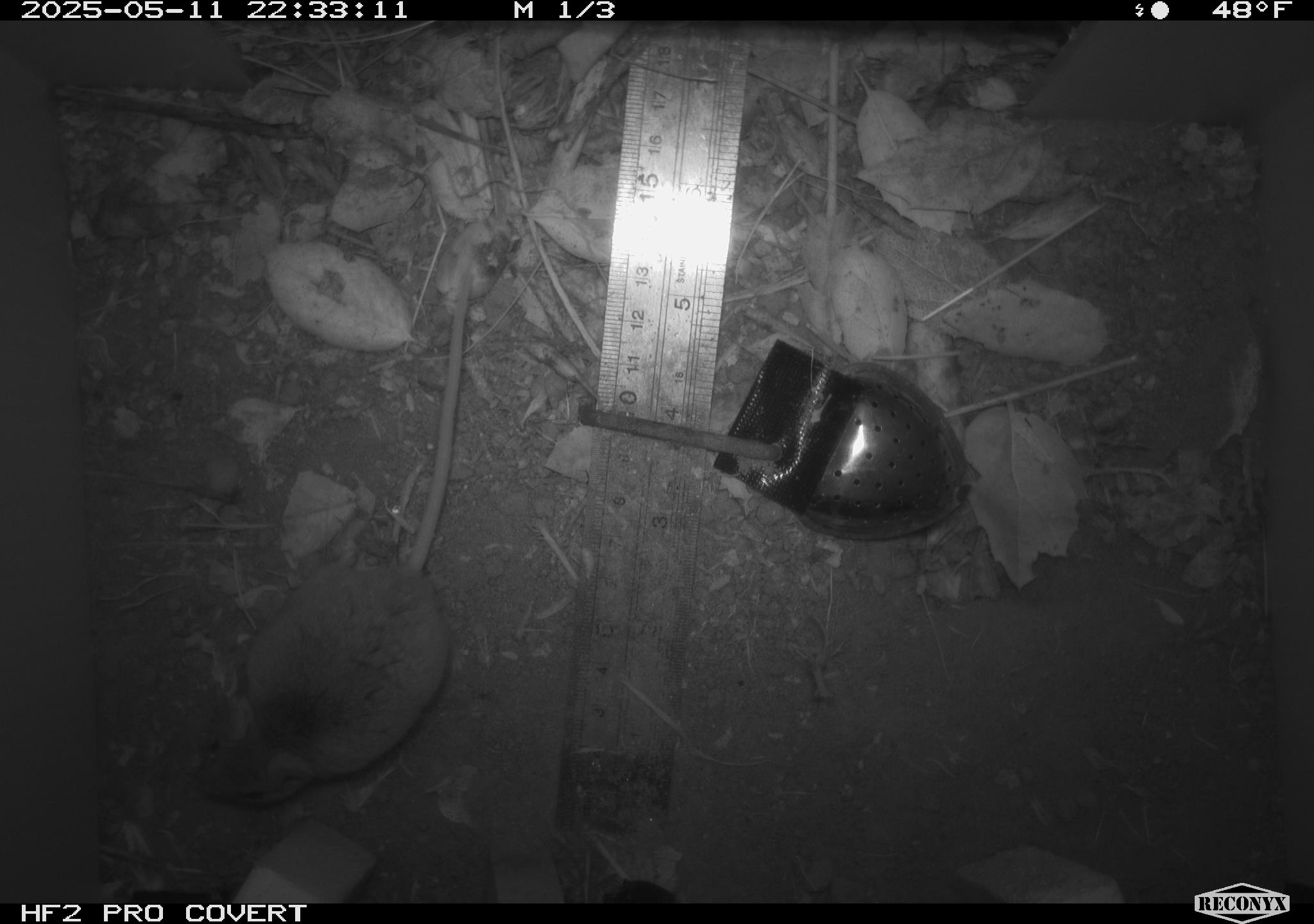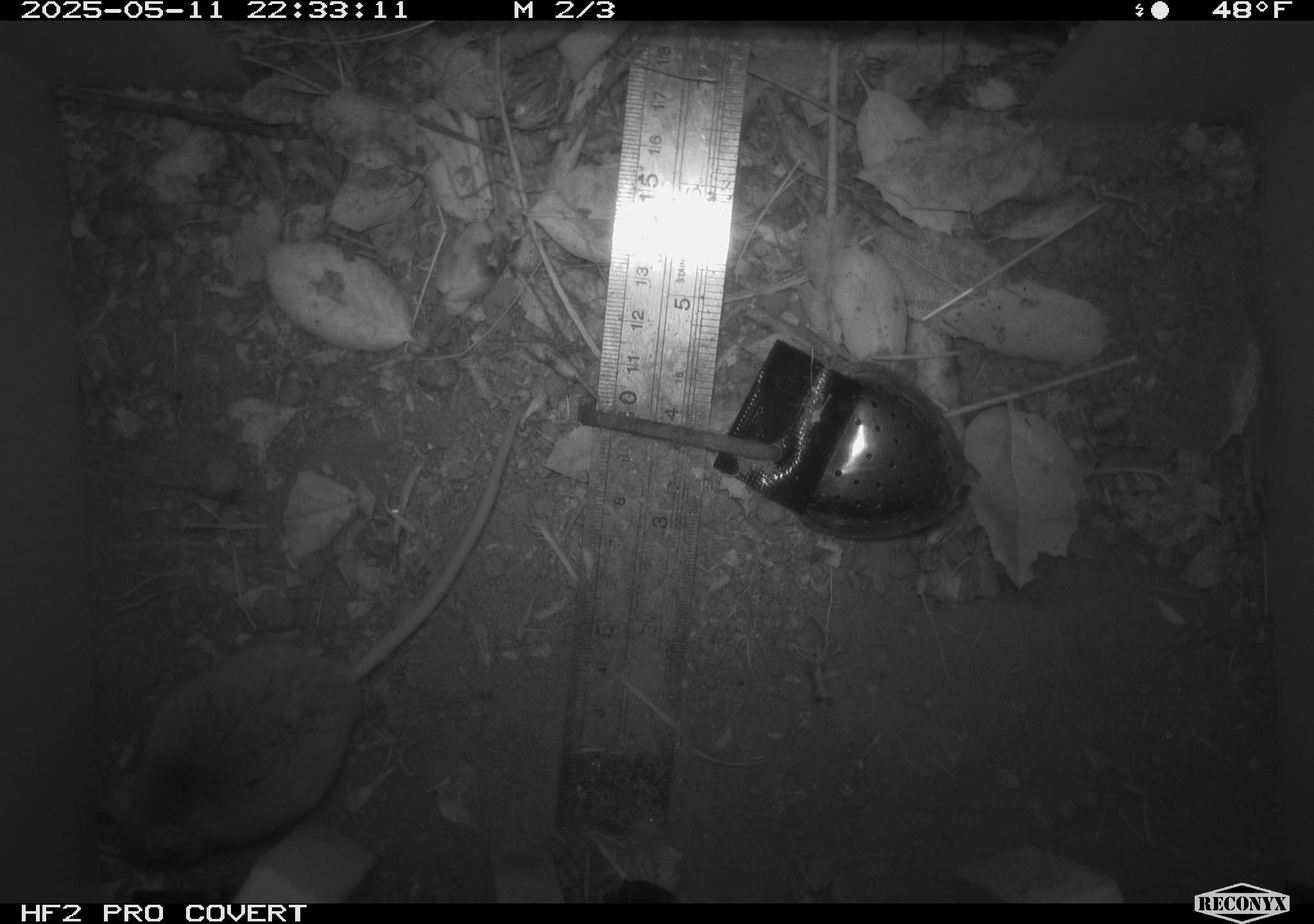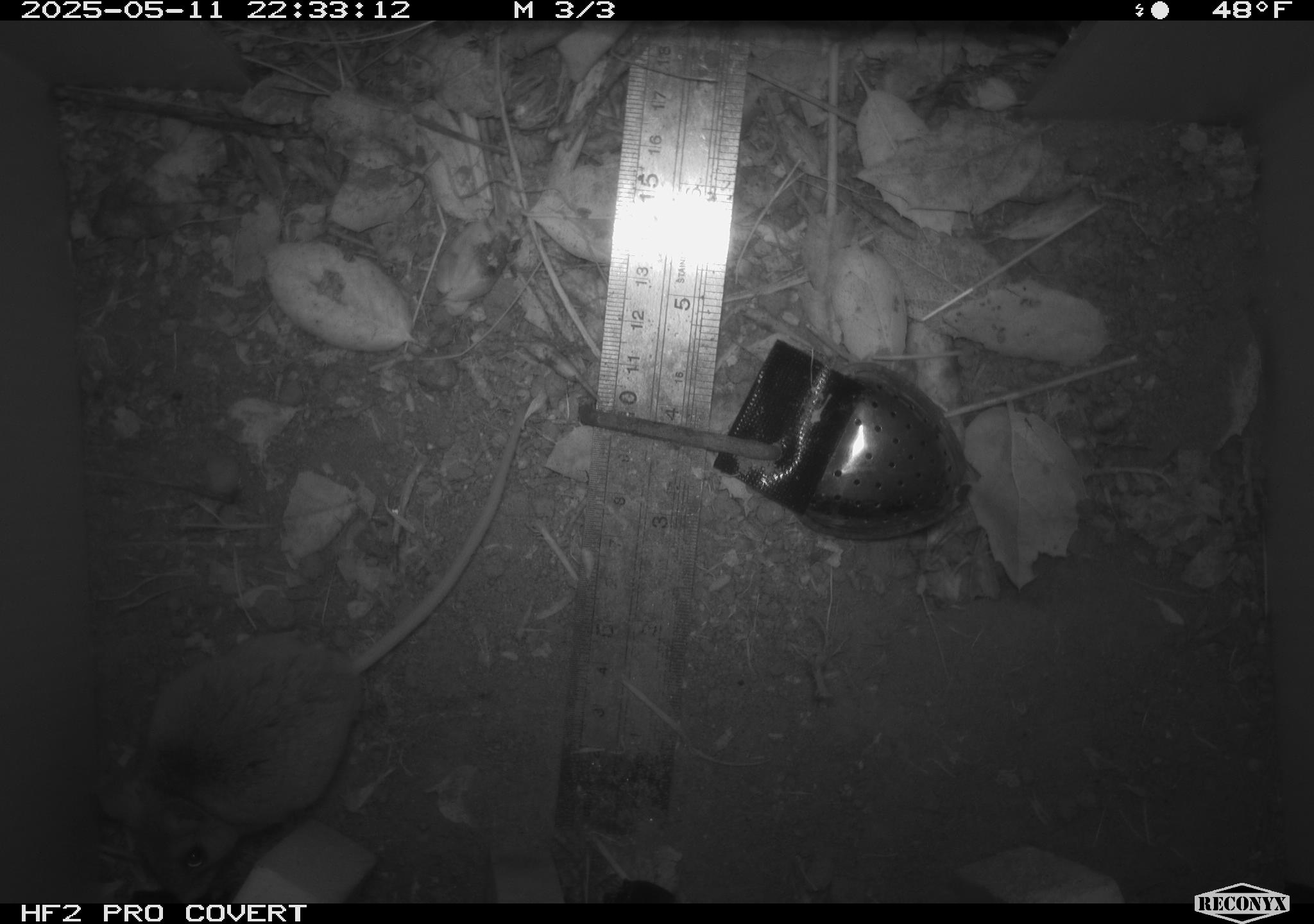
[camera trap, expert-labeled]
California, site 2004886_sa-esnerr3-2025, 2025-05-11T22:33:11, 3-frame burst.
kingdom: Animalia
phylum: Chordata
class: Mammalia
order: Rodentia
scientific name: Rodentia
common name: rodent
Rodent (Rodentia).